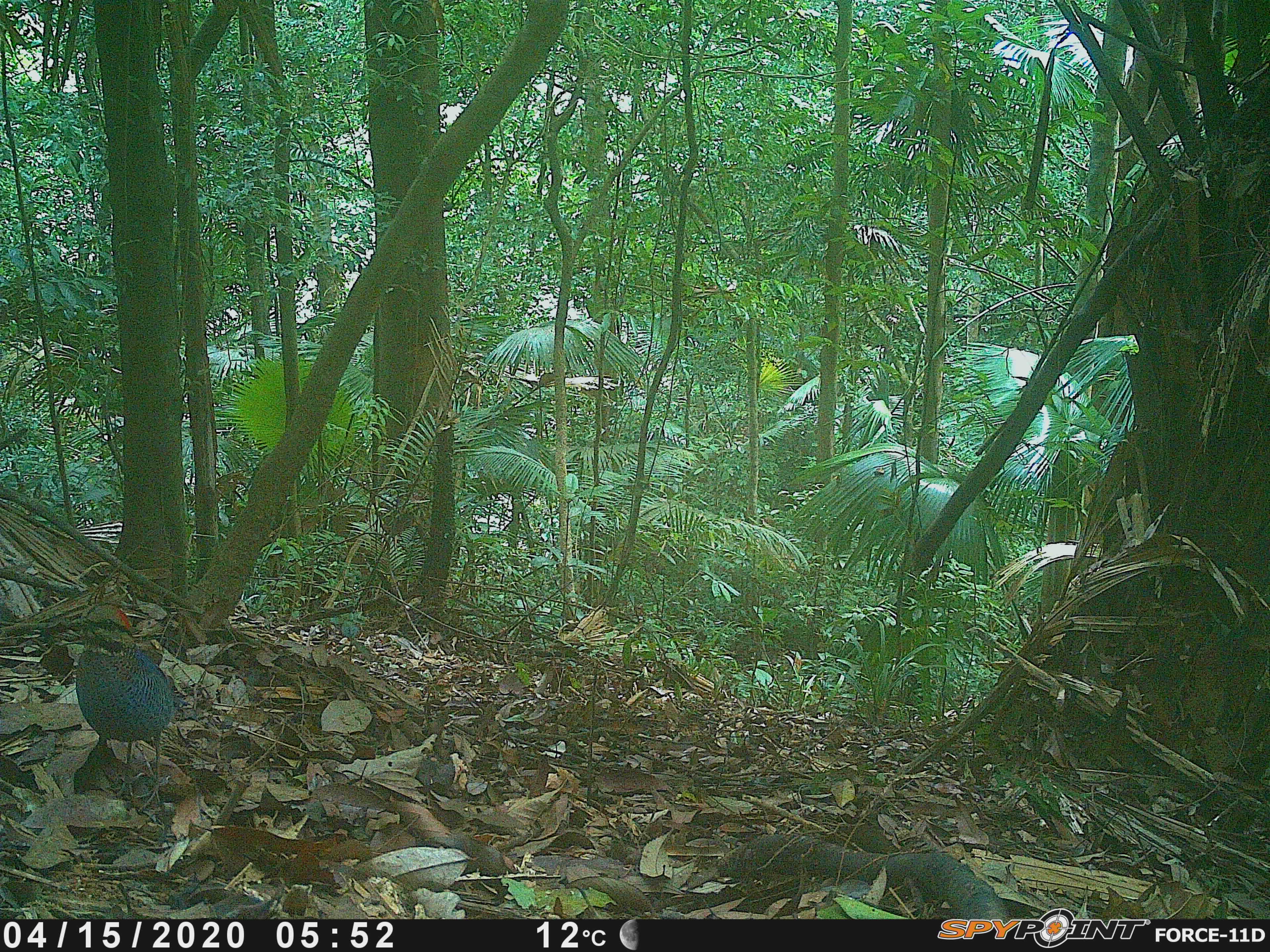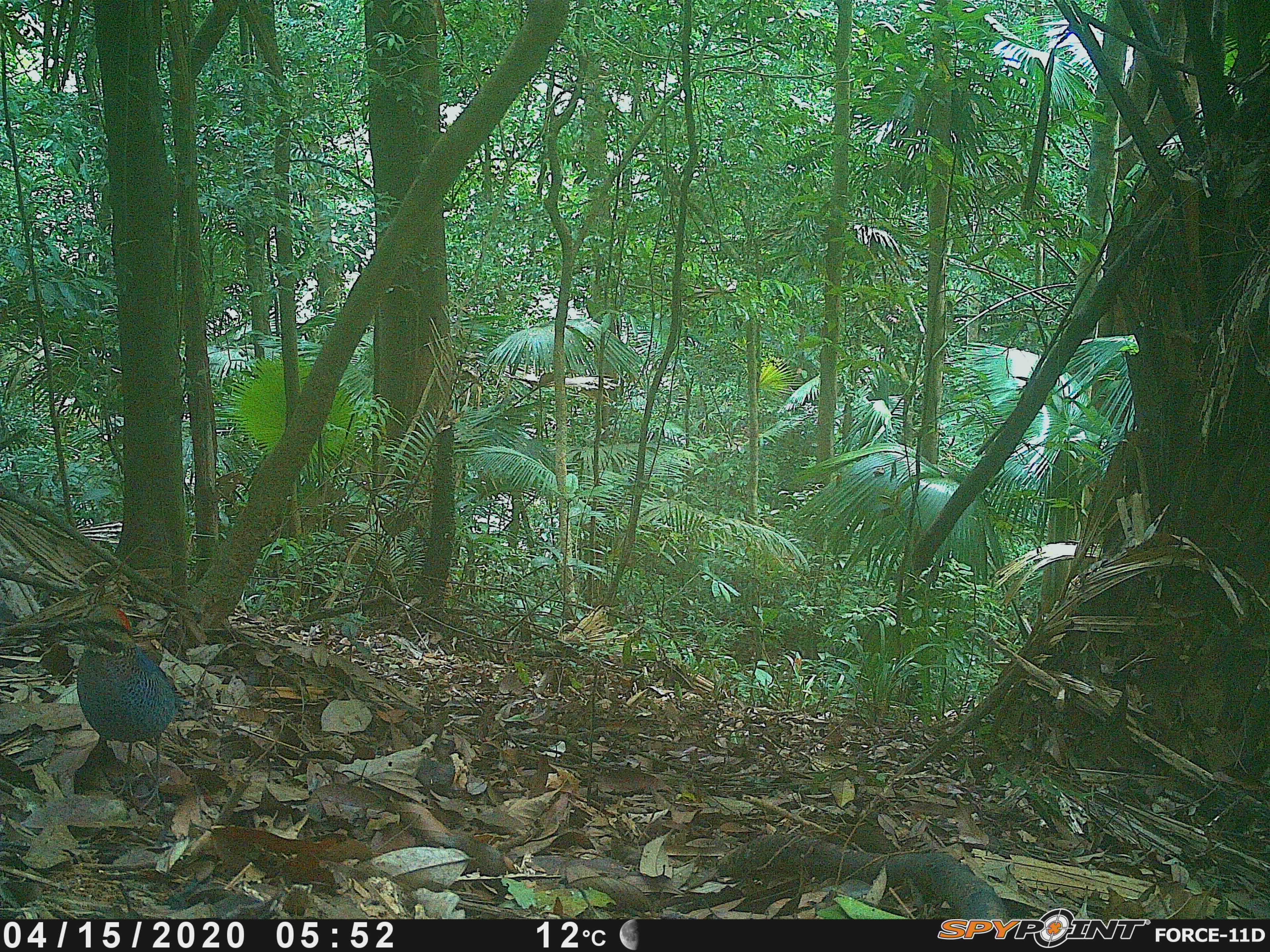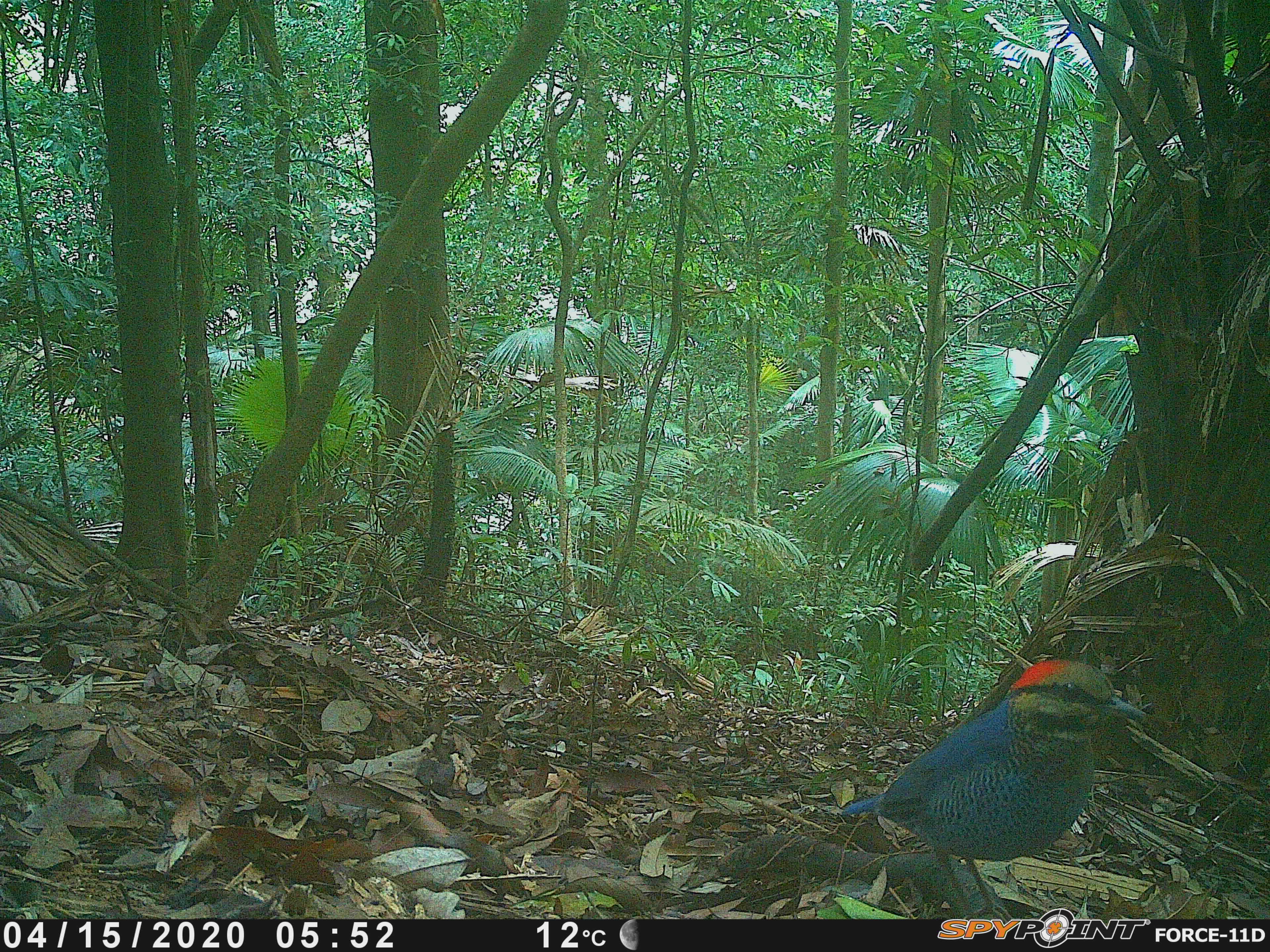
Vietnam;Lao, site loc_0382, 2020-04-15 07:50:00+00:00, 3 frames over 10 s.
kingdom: Animalia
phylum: Chordata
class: Aves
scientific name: Aves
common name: bird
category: unidentified bird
Unidentified bird (bird) (Aves). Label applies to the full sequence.